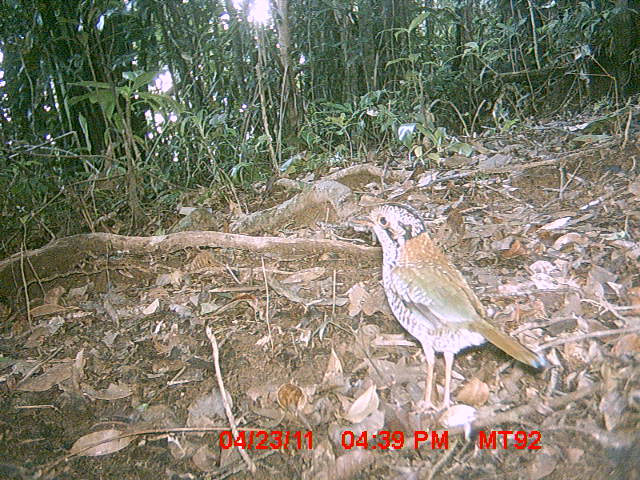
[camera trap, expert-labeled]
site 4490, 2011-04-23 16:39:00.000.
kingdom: Animalia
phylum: Chordata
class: Aves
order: Coraciiformes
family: Brachypteraciidae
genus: Brachypteracias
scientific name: Brachypteracias squamiger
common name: scaly ground roller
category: geobiastes squamiger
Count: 1.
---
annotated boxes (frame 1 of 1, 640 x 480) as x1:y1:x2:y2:
geobiastes squamiger: 347:201:542:406